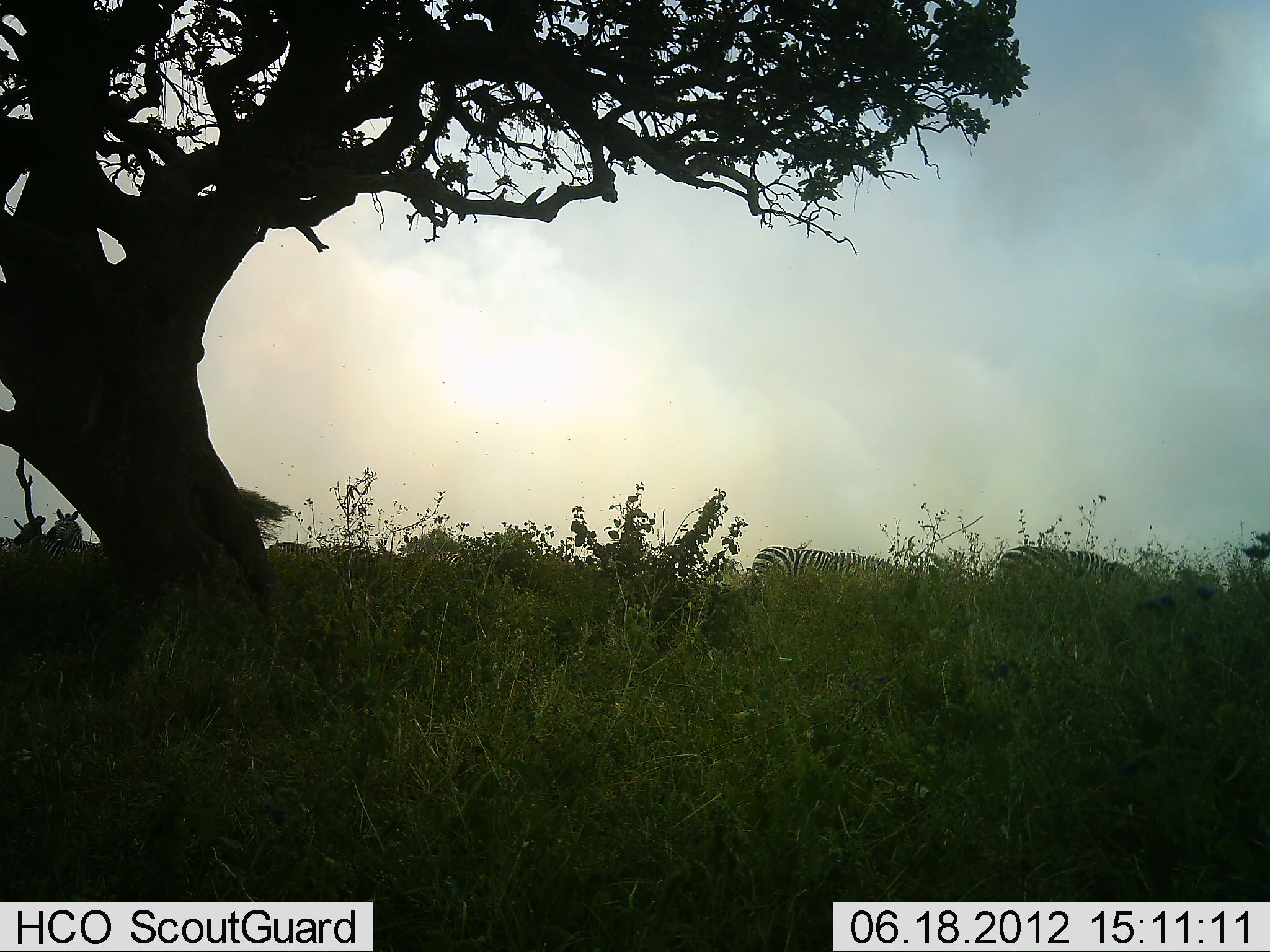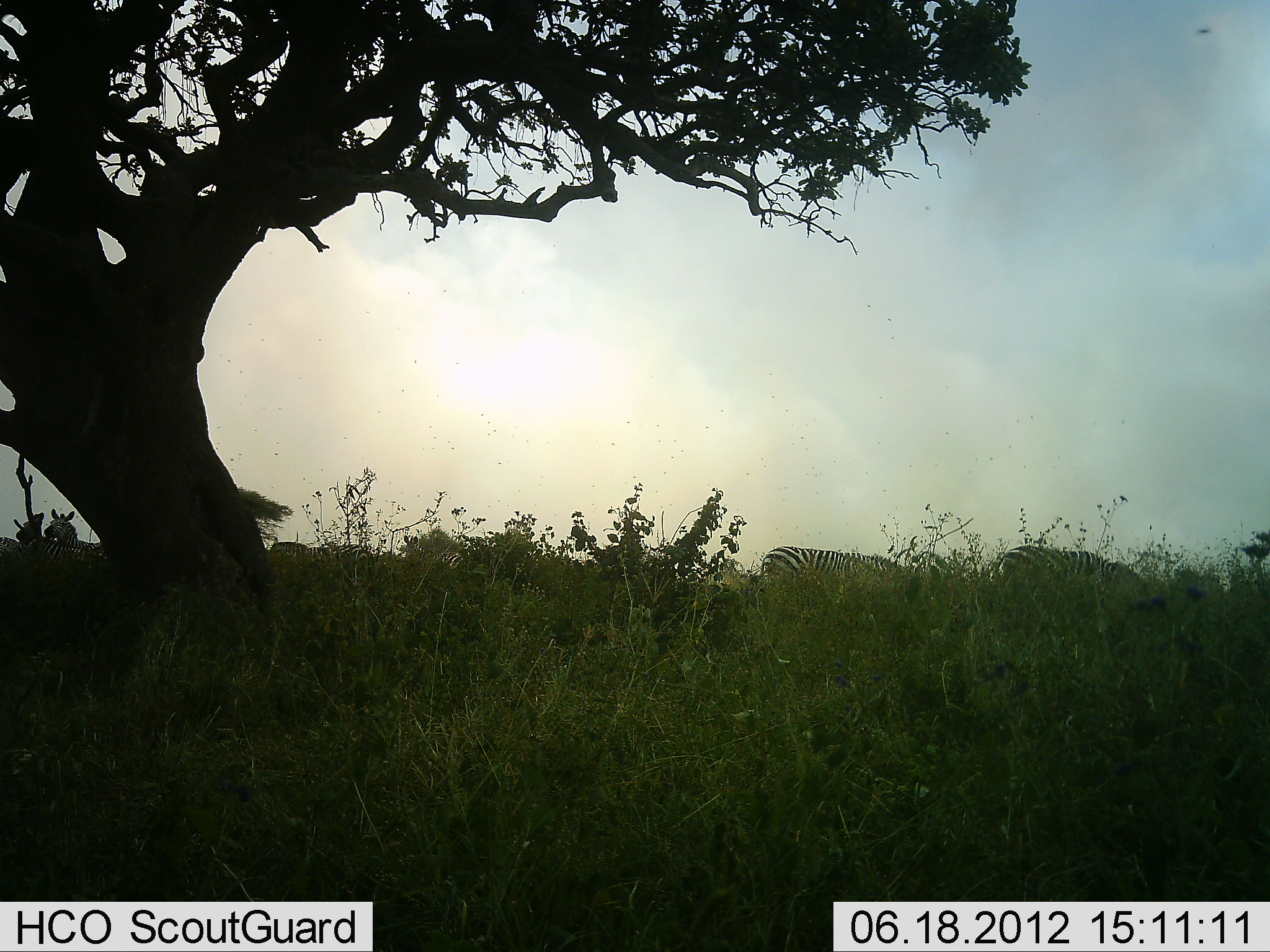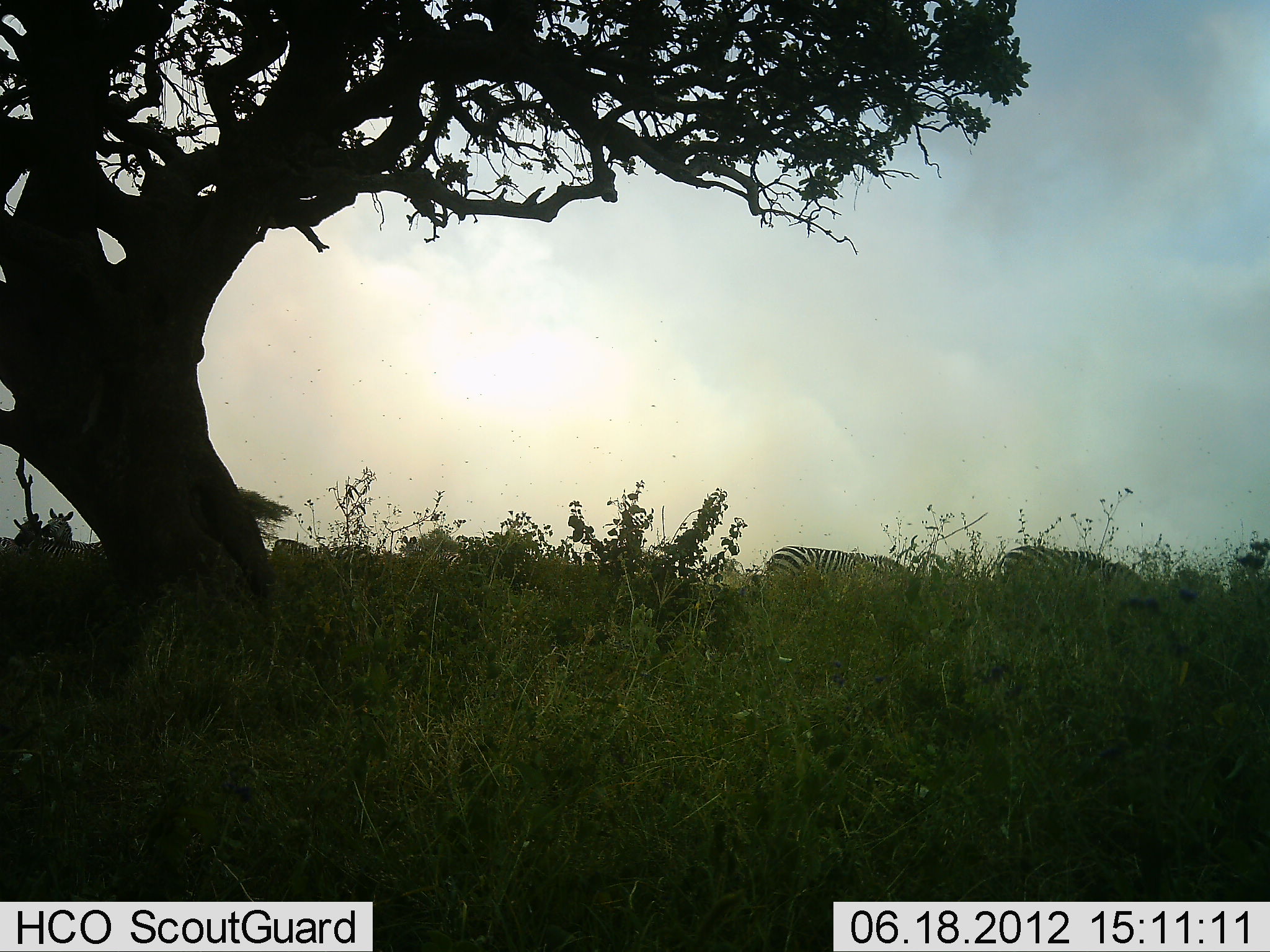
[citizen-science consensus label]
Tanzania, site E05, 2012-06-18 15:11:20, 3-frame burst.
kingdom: Animalia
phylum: Chordata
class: Mammalia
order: Perissodactyla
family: Equidae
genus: Equus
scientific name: Equus quagga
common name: plains zebra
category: zebra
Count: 5.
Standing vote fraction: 70%.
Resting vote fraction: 0%.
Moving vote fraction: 10%.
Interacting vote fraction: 10%.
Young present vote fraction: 0%.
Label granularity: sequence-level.